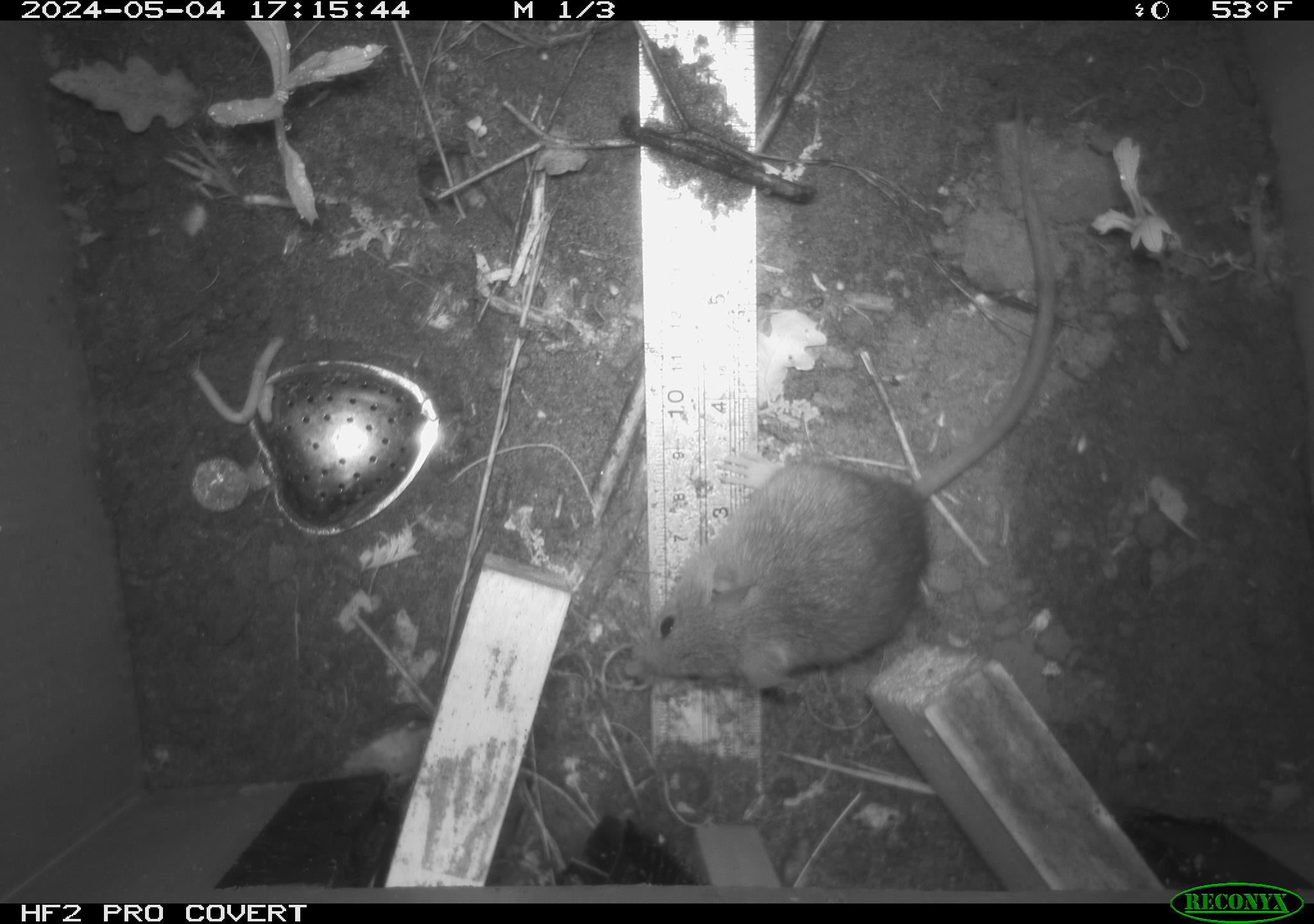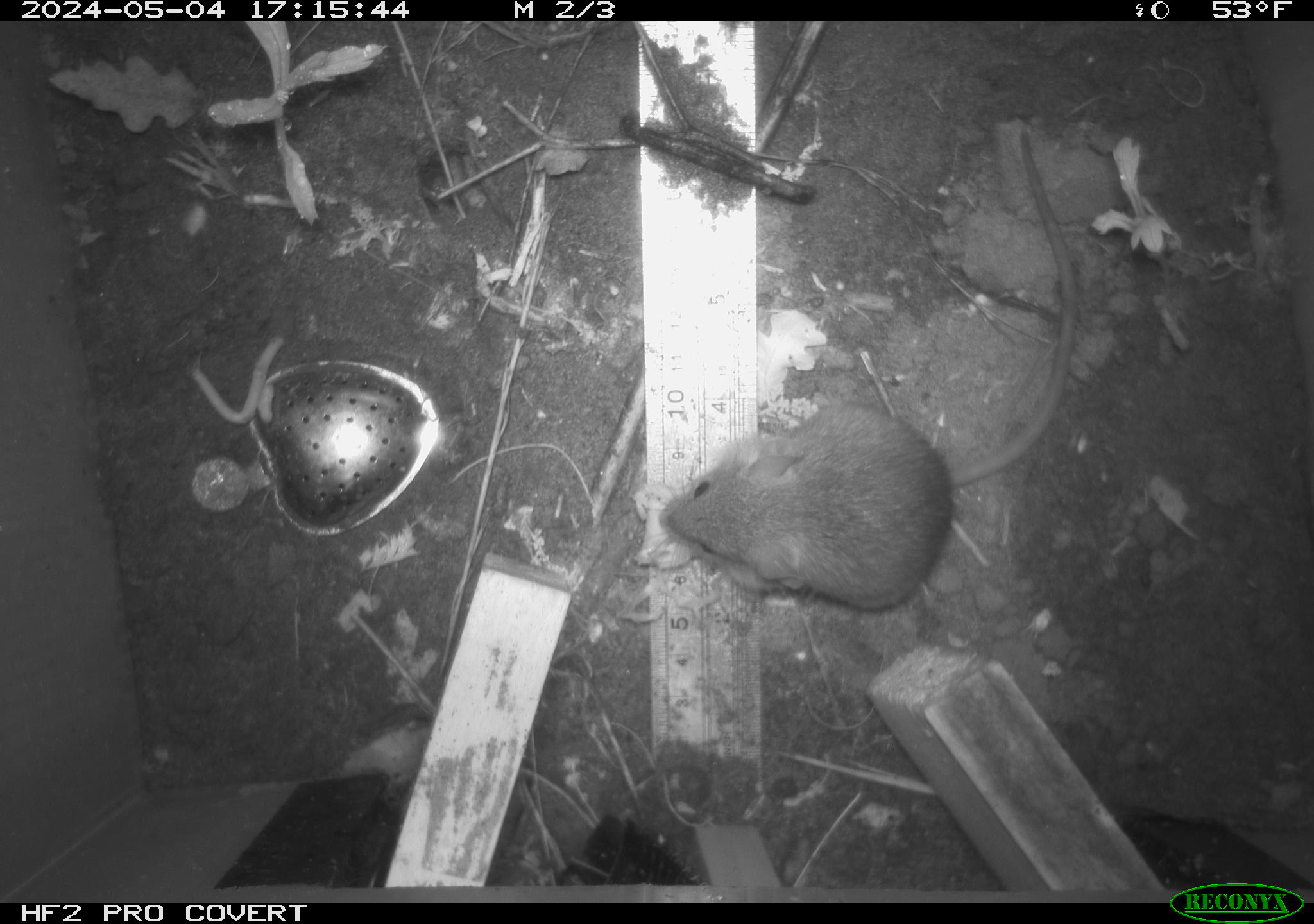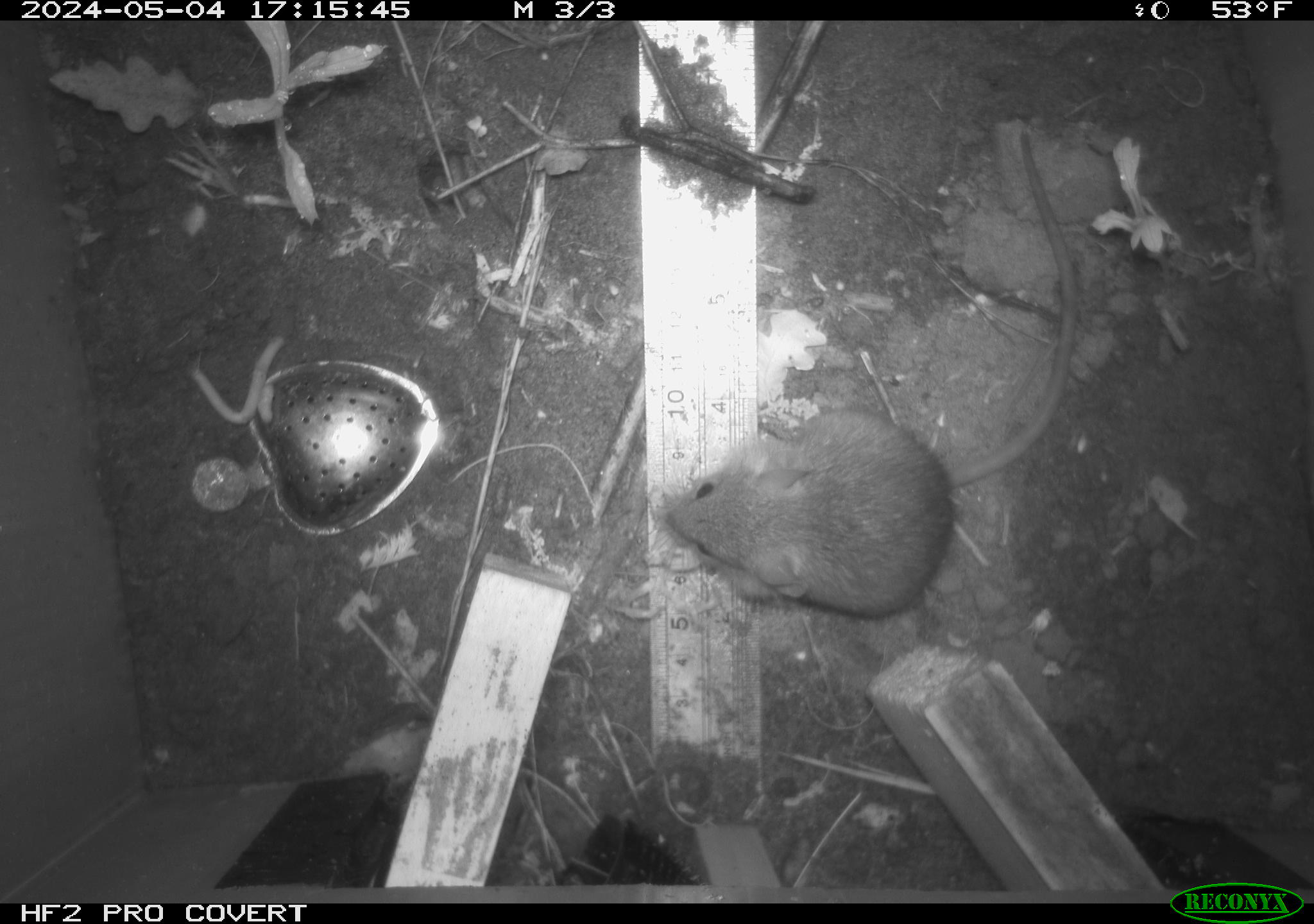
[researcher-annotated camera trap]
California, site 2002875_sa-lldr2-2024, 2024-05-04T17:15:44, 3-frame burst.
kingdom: Animalia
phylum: Chordata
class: Mammalia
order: Rodentia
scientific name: Rodentia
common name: rodent